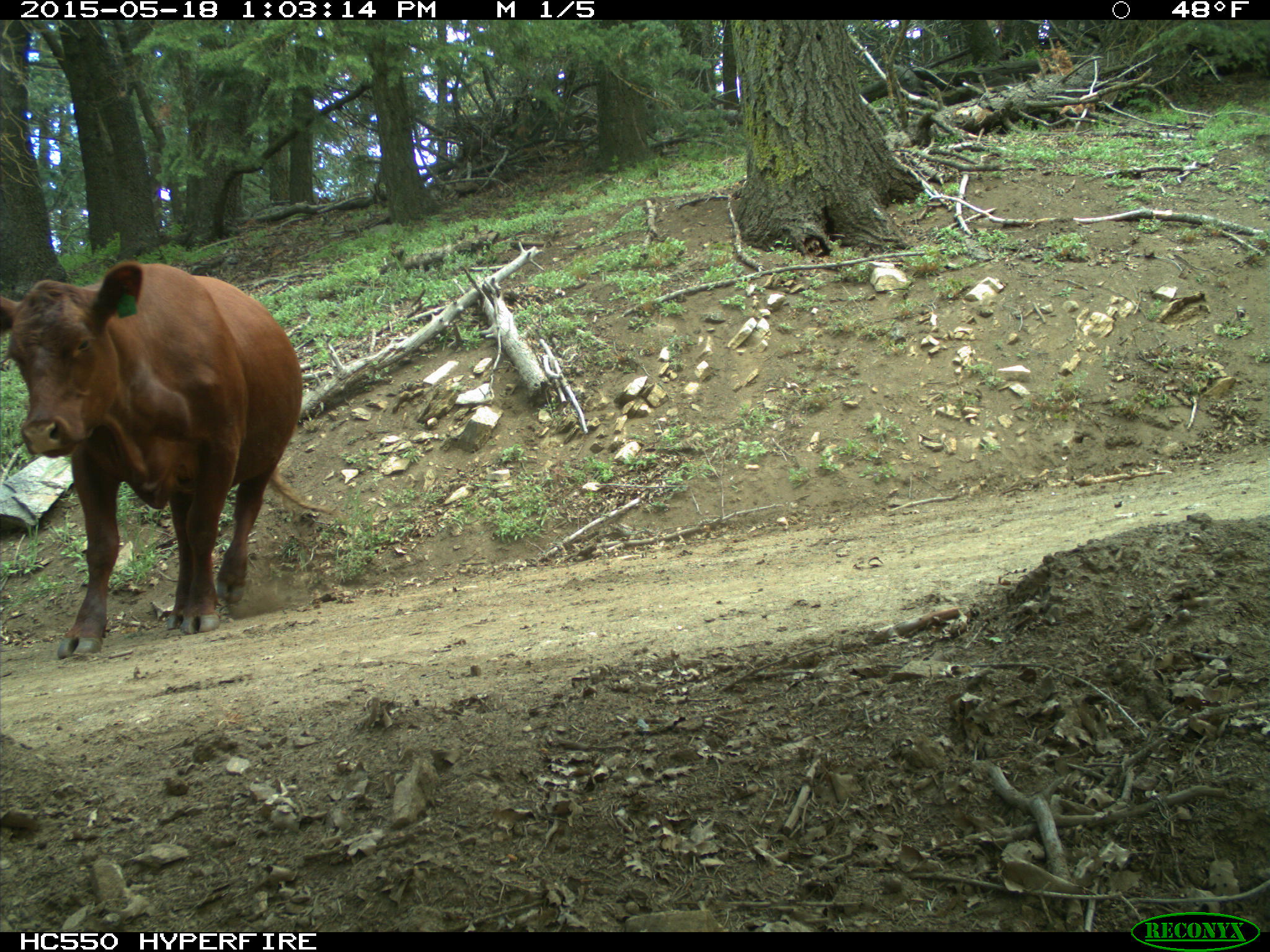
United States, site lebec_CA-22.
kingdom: Animalia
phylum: Chordata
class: Mammalia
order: Artiodactyla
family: Bovidae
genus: Bos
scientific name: Bos taurus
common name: domestic cow